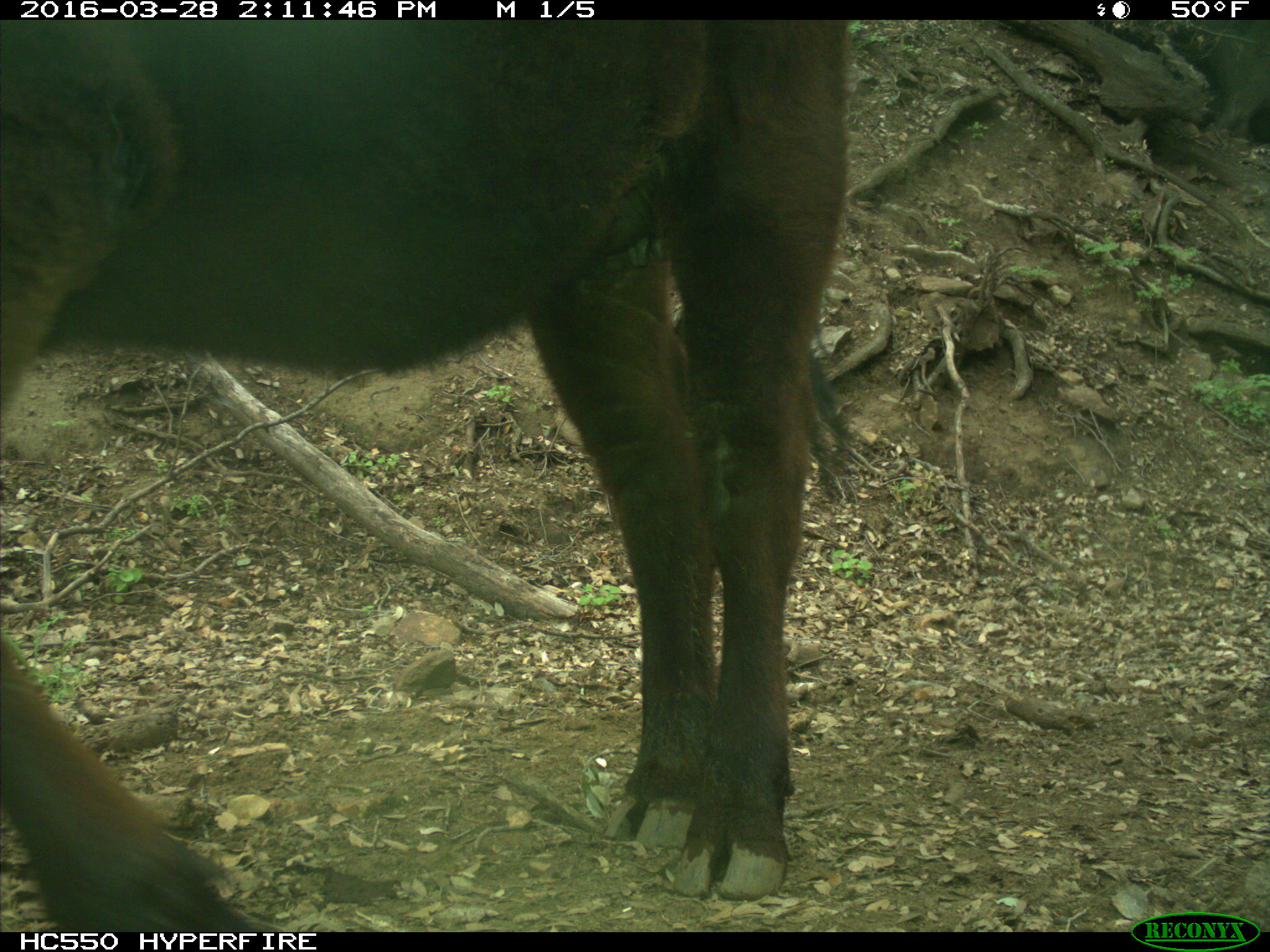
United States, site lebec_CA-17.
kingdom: Animalia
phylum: Chordata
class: Mammalia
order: Artiodactyla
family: Bovidae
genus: Bos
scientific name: Bos taurus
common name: domestic cow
Bos taurus (domestic cow).